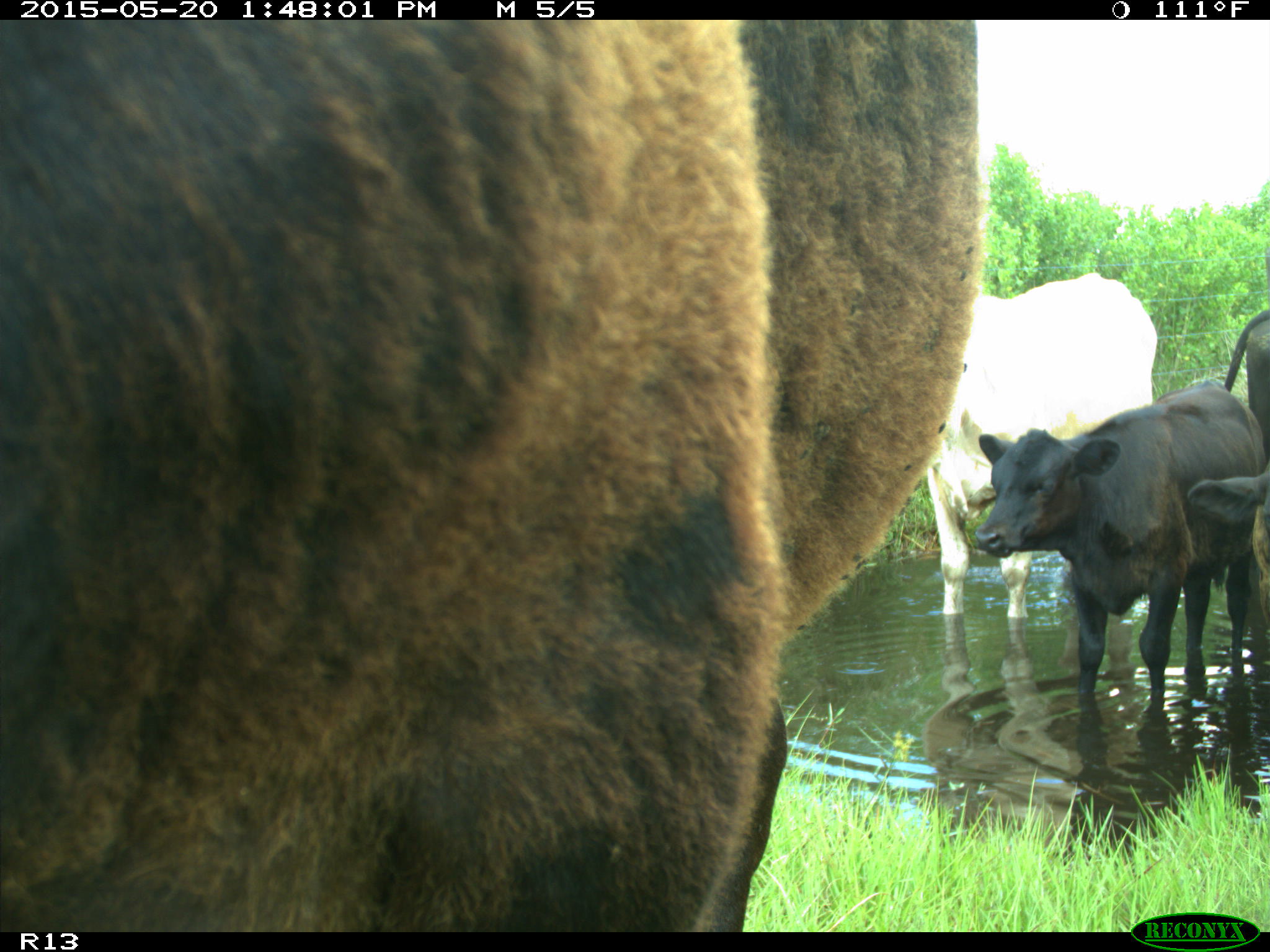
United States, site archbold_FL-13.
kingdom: Animalia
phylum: Chordata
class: Mammalia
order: Artiodactyla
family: Bovidae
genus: Bos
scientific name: Bos taurus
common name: domestic cow